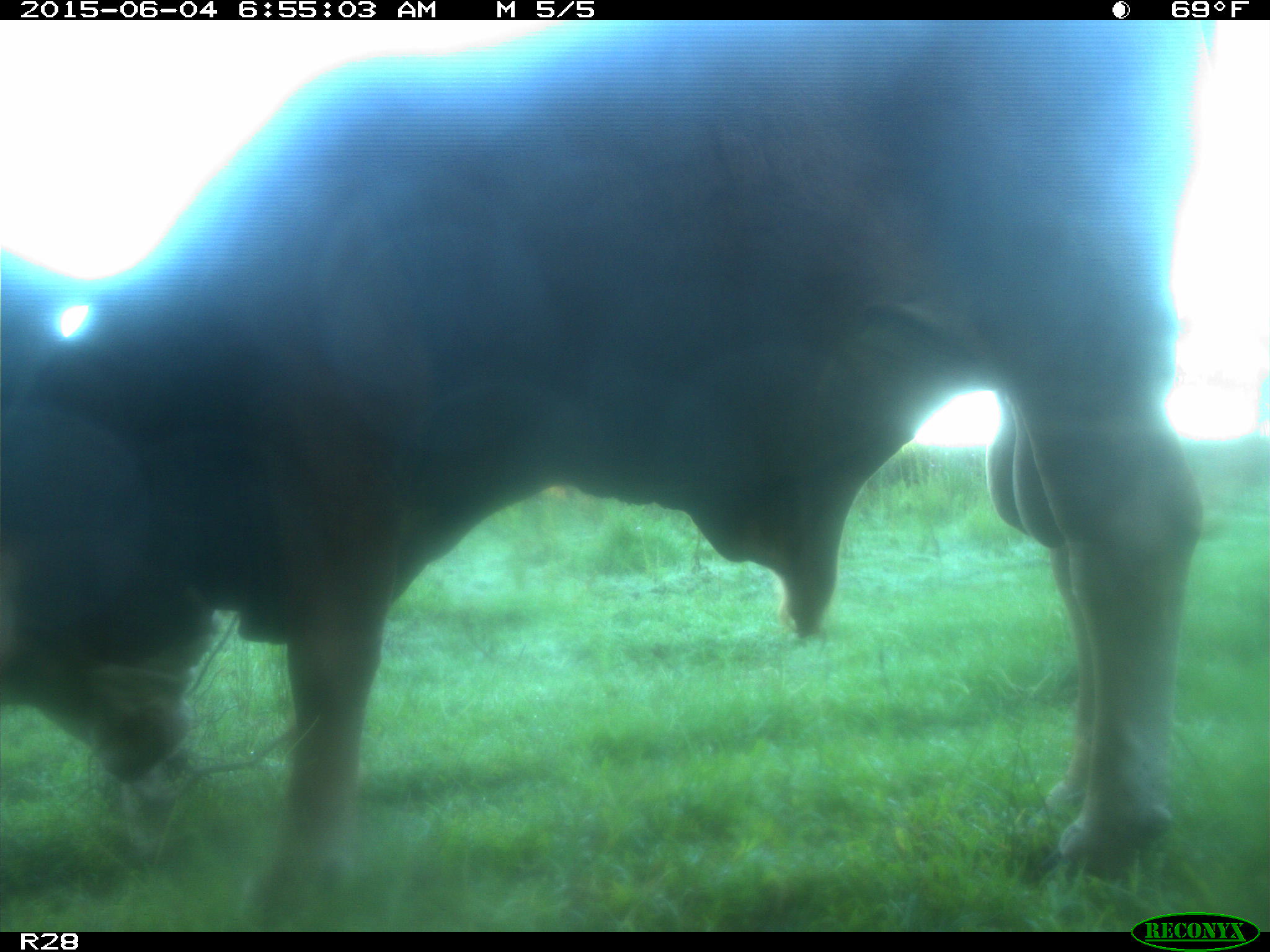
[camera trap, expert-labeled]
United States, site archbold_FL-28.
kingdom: Animalia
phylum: Chordata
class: Mammalia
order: Artiodactyla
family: Bovidae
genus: Bos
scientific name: Bos taurus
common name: domestic cow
Bos taurus (domestic cow).